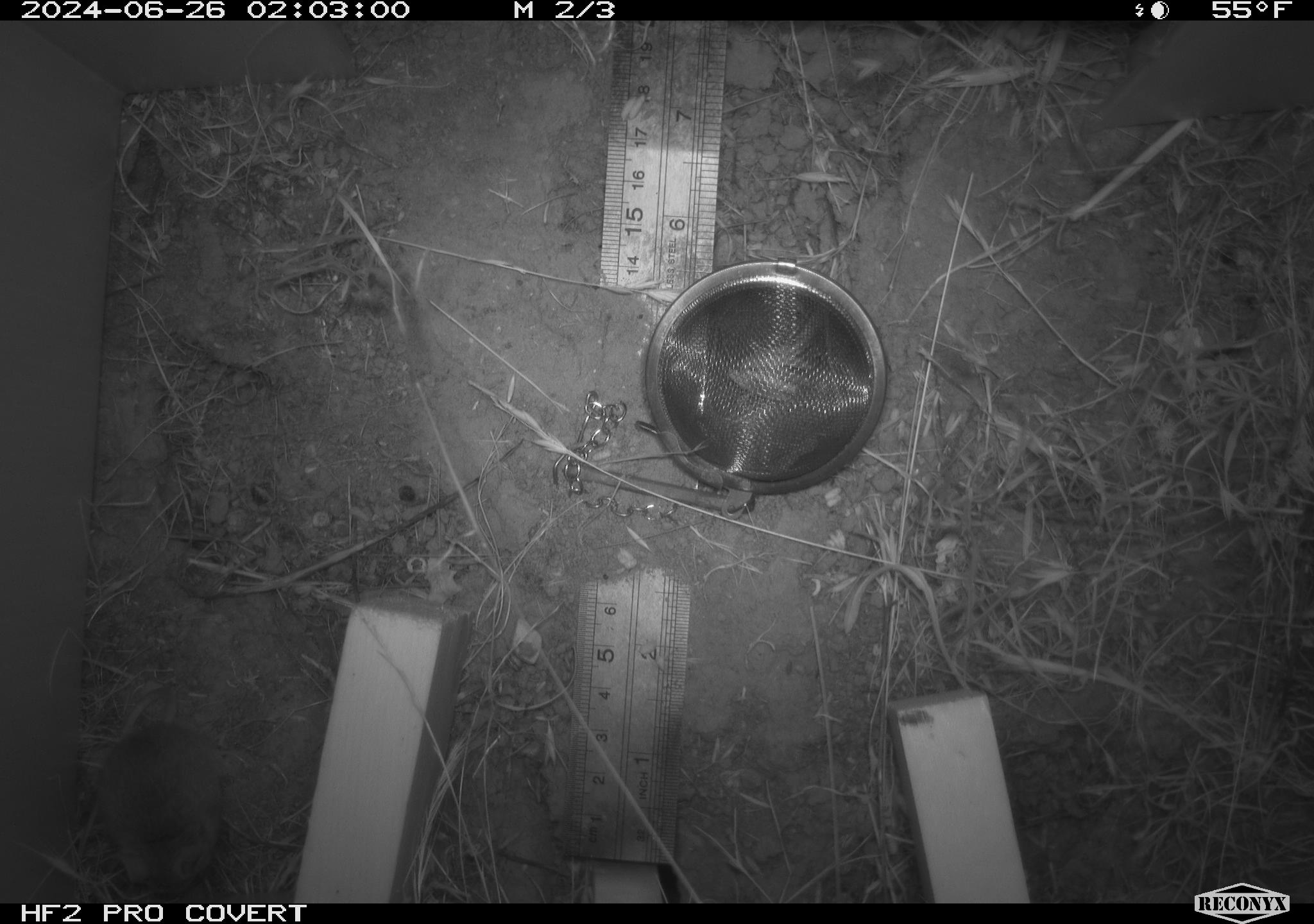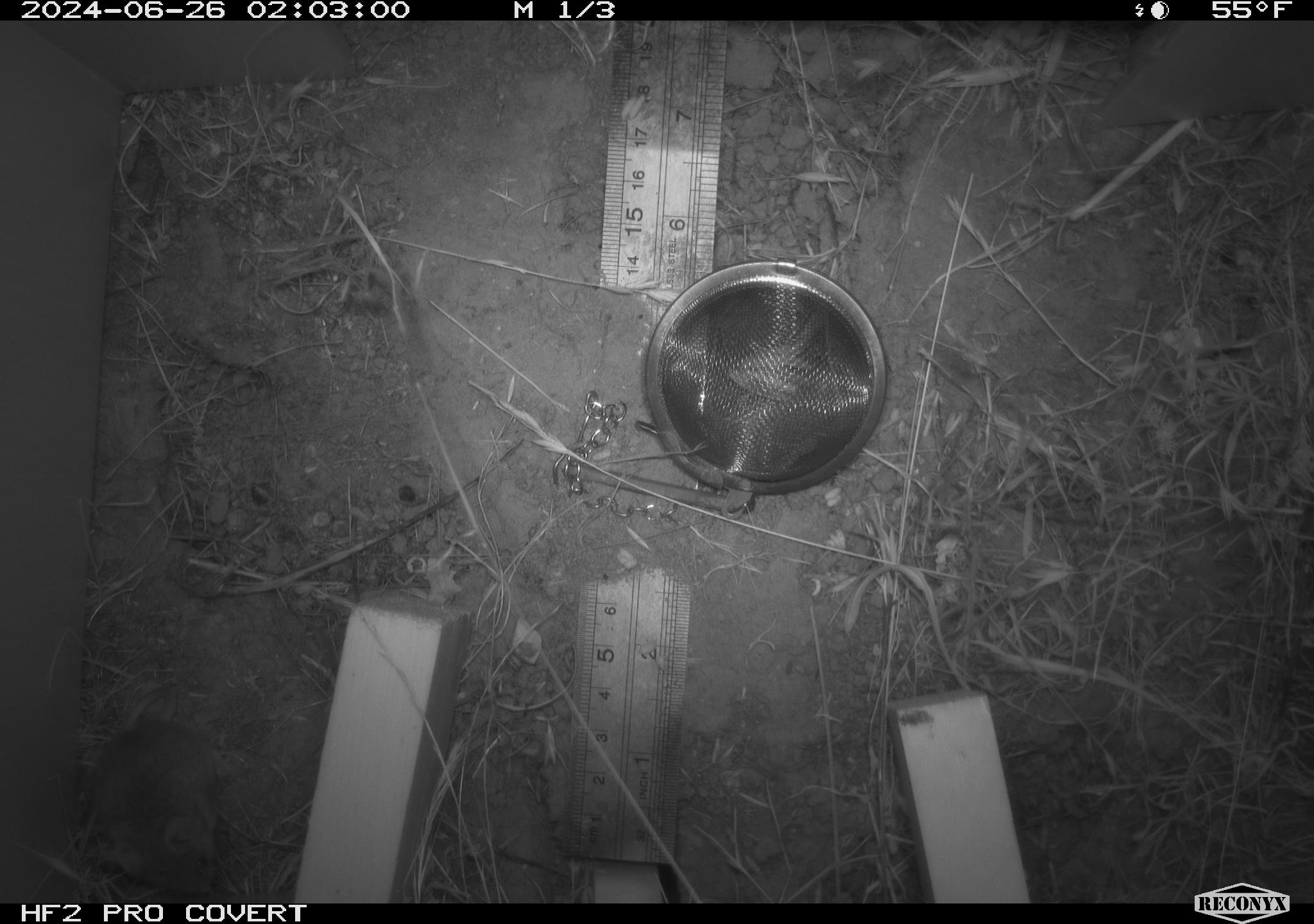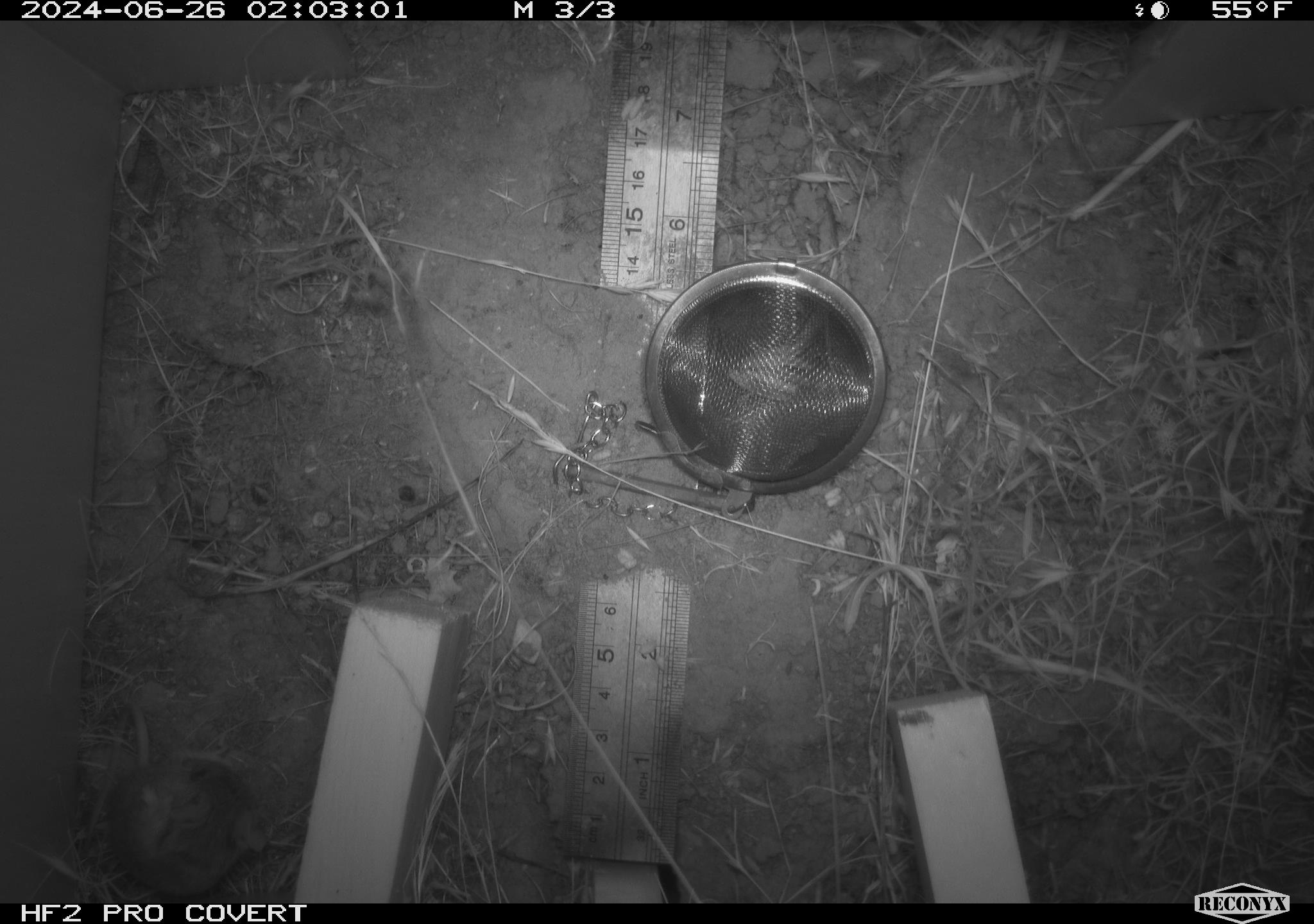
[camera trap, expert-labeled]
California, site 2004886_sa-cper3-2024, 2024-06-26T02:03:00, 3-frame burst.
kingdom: Animalia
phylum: Chordata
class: Mammalia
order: Rodentia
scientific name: Rodentia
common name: rodent